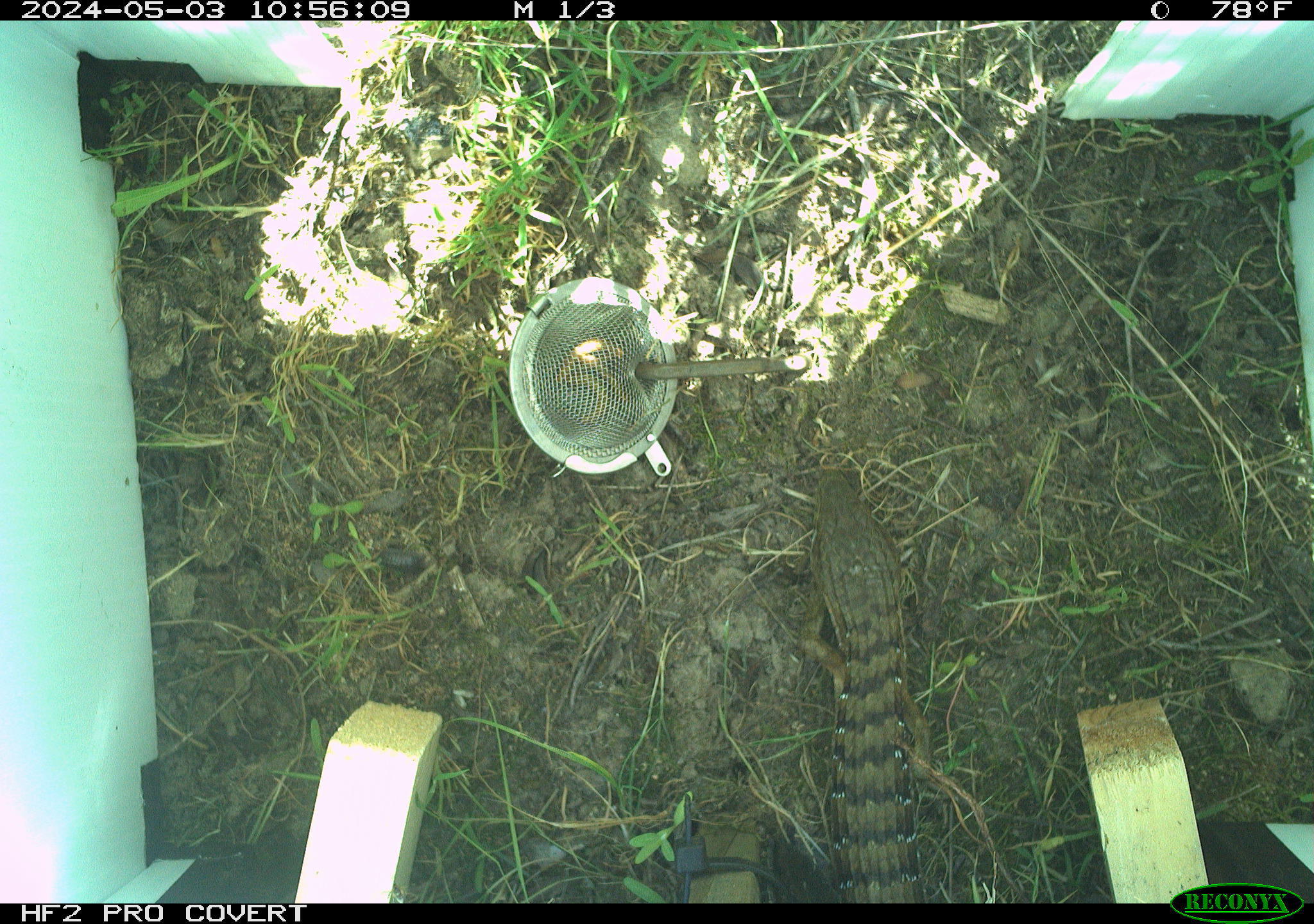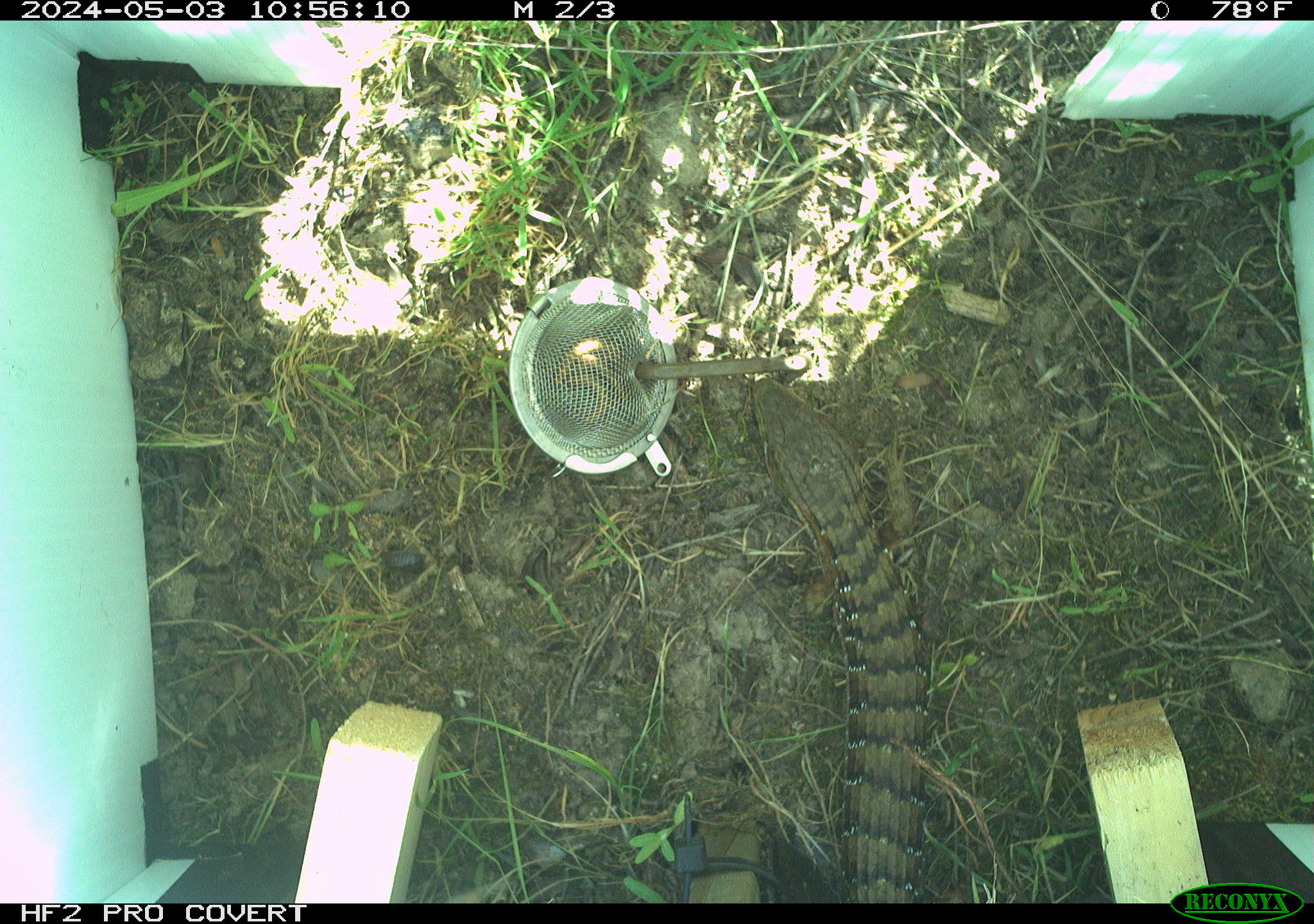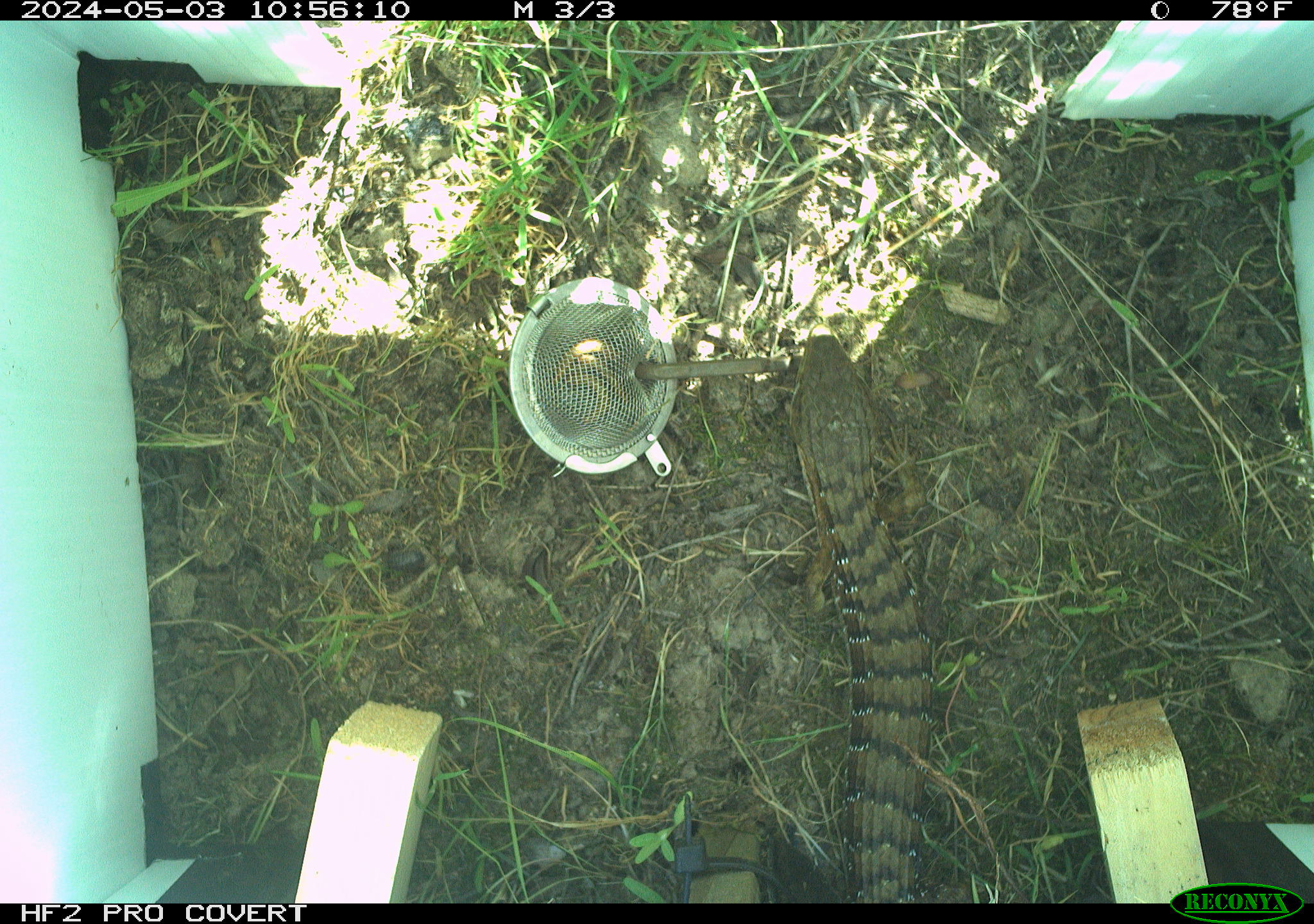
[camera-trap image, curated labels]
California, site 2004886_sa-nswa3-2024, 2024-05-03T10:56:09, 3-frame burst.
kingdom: Animalia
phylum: Chordata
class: Reptilia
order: Squamata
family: Anguidae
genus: Elgaria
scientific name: Elgaria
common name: alligator lizards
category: elgaria species